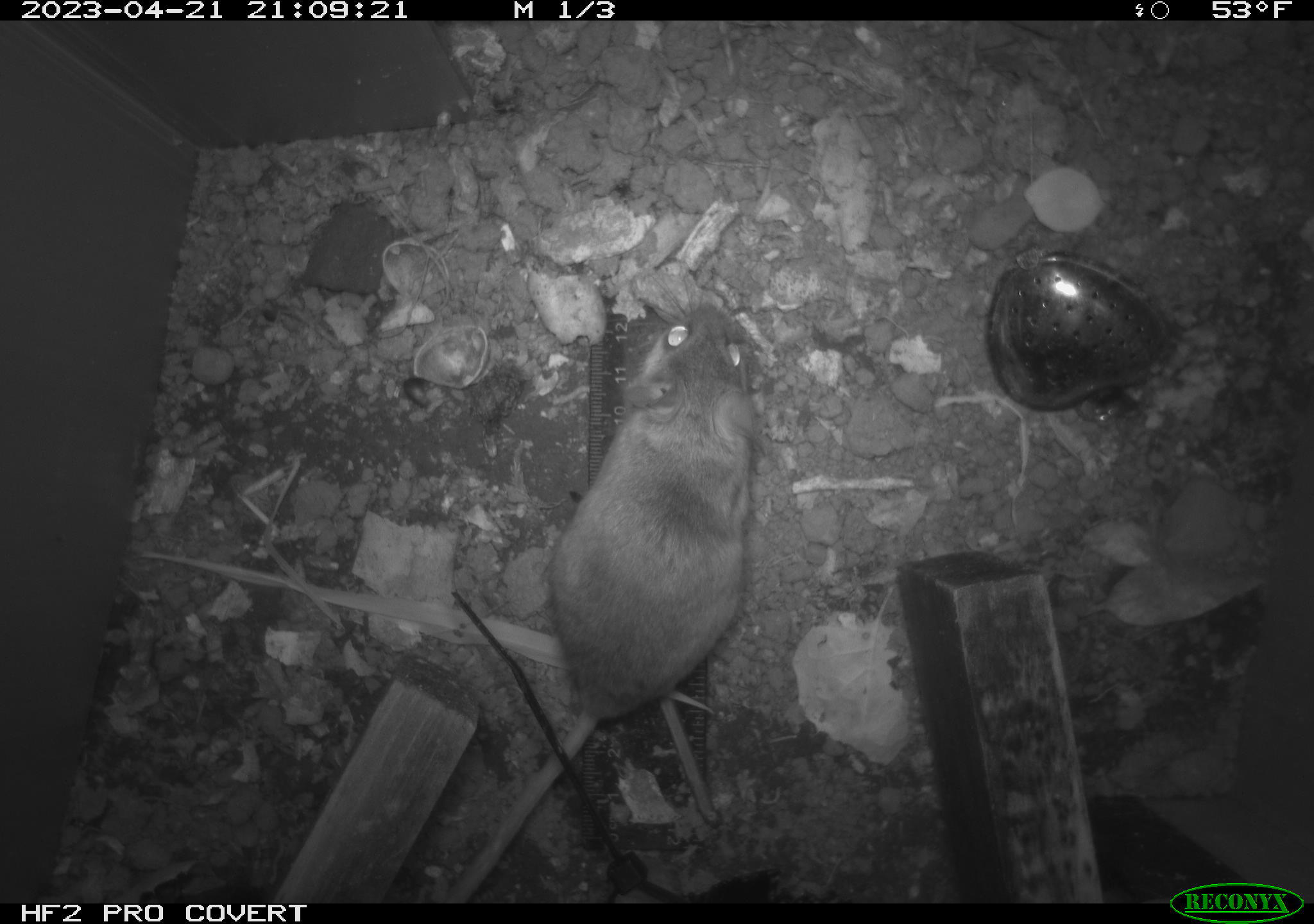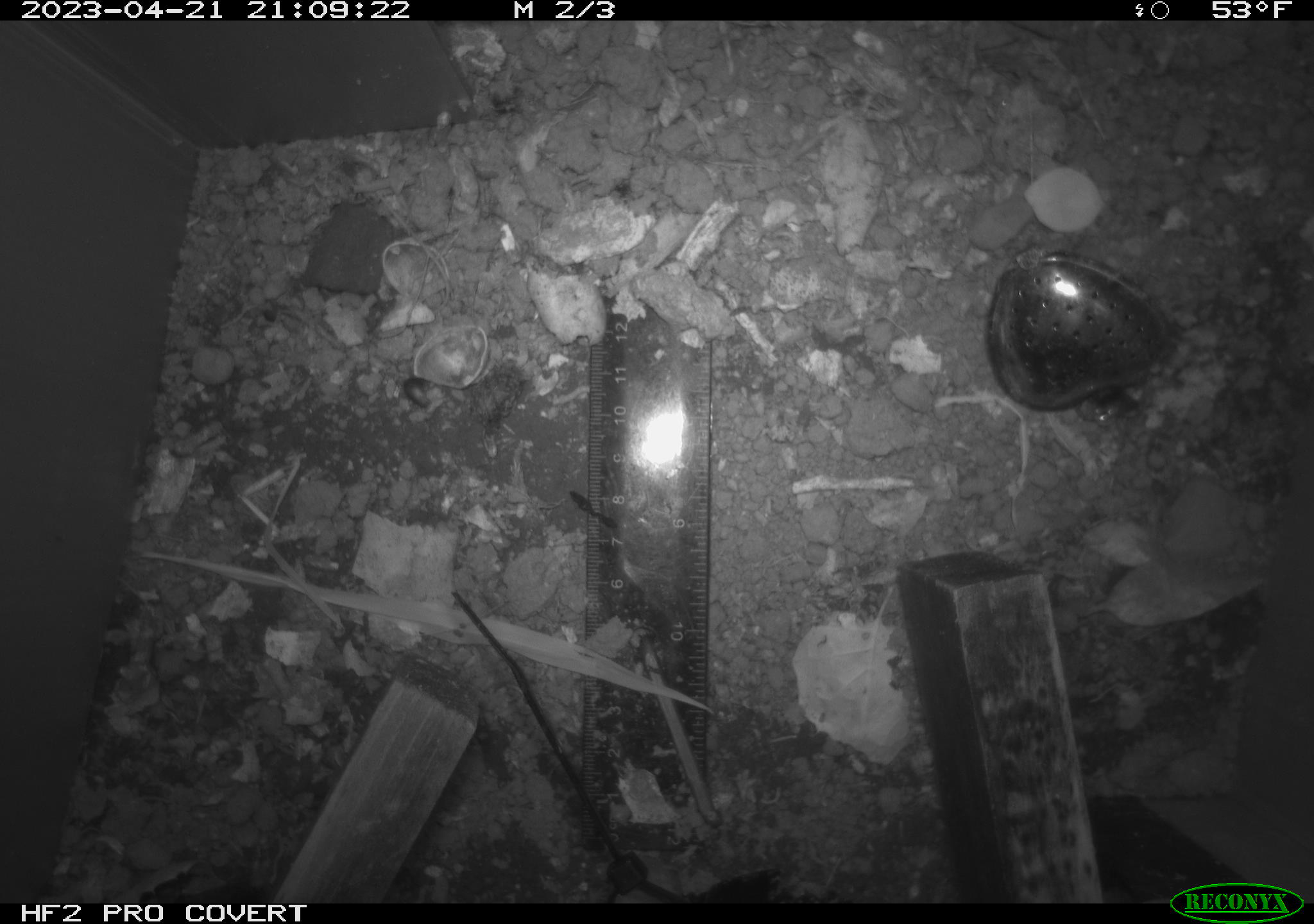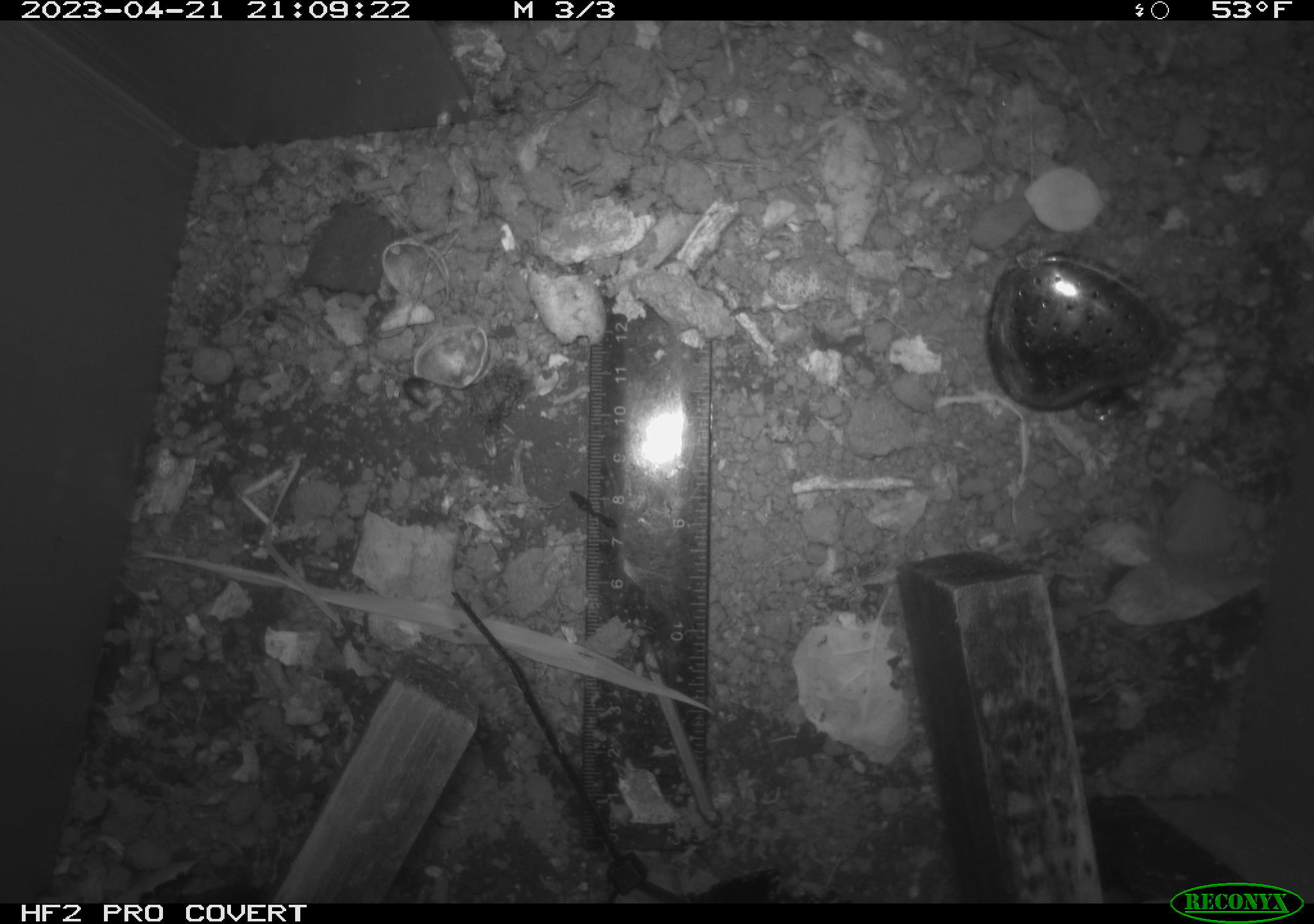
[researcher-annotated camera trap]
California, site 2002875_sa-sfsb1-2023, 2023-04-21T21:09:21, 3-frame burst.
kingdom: Animalia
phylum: Chordata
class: Mammalia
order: Rodentia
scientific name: Rodentia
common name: mouse species